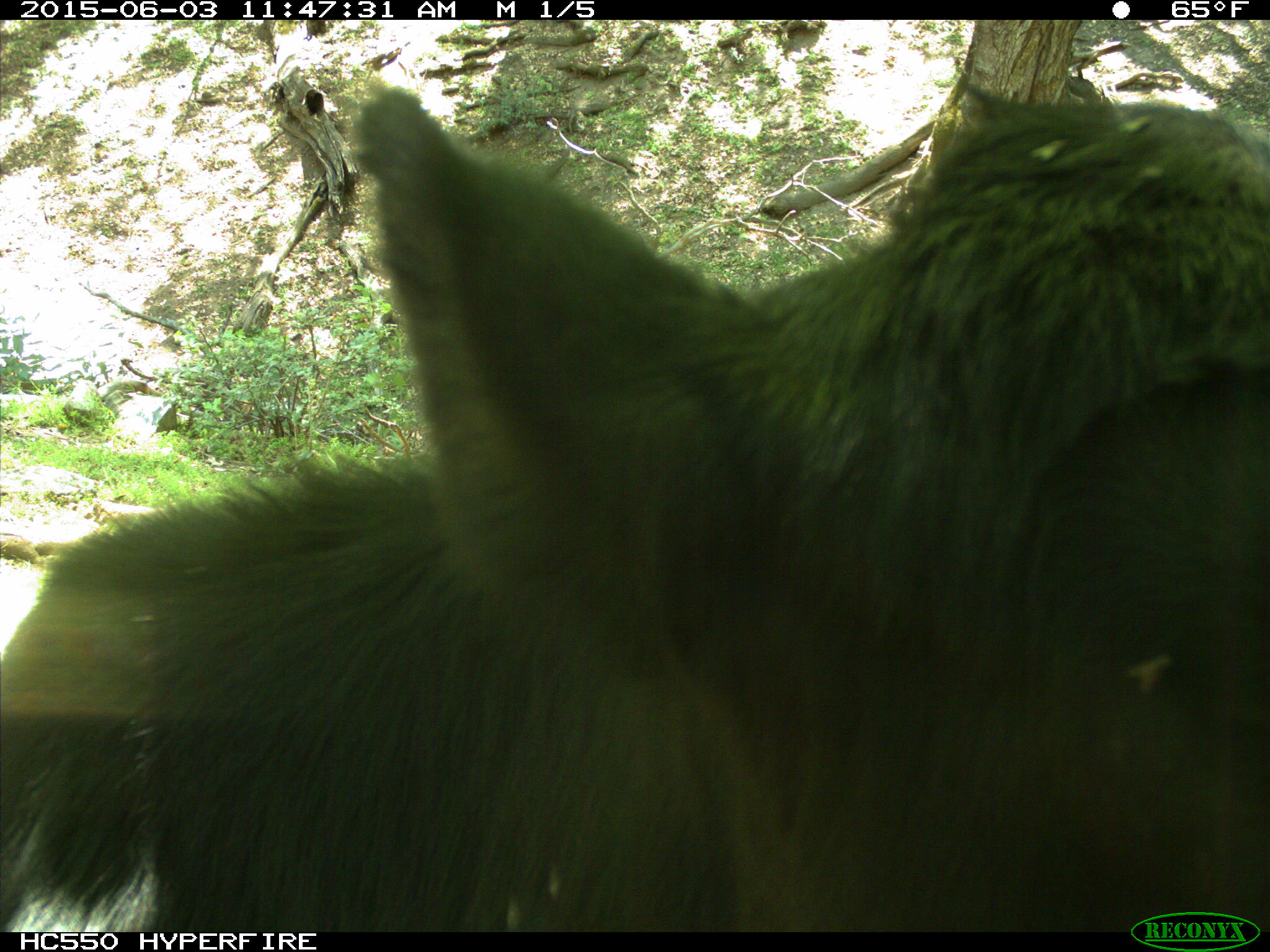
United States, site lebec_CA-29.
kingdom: Animalia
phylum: Chordata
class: Mammalia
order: Artiodactyla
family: Bovidae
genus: Bos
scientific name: Bos taurus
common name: domestic cow